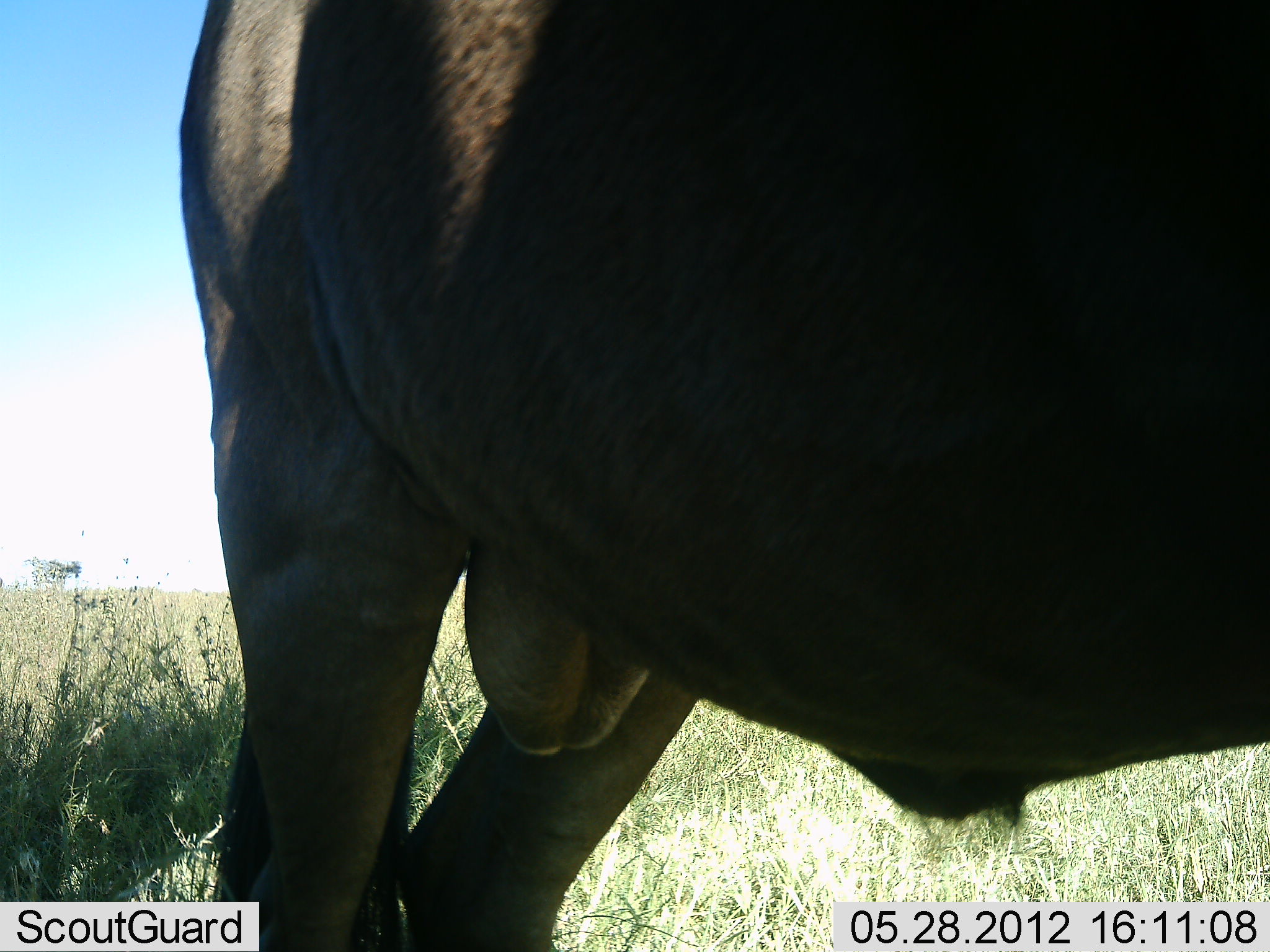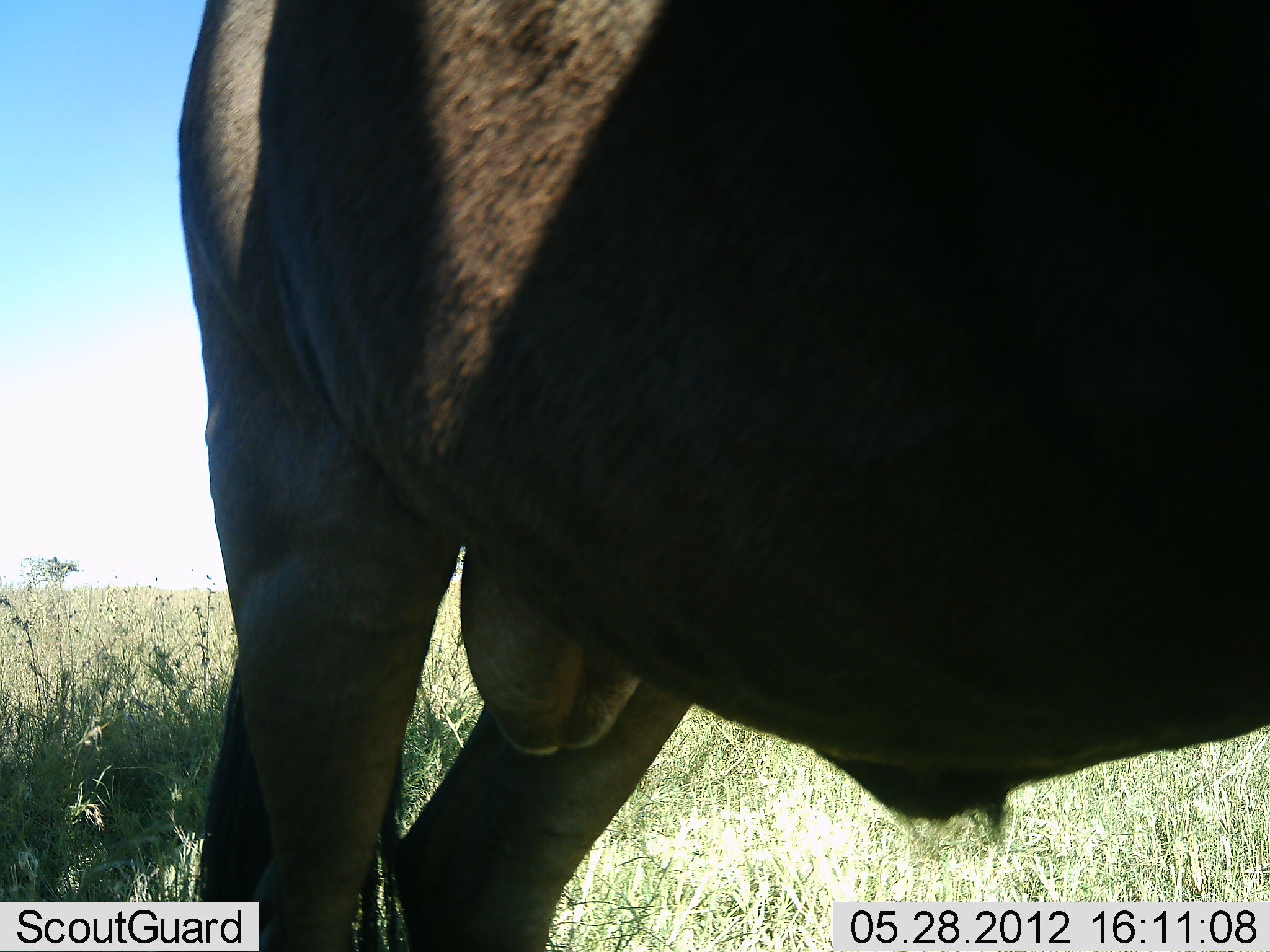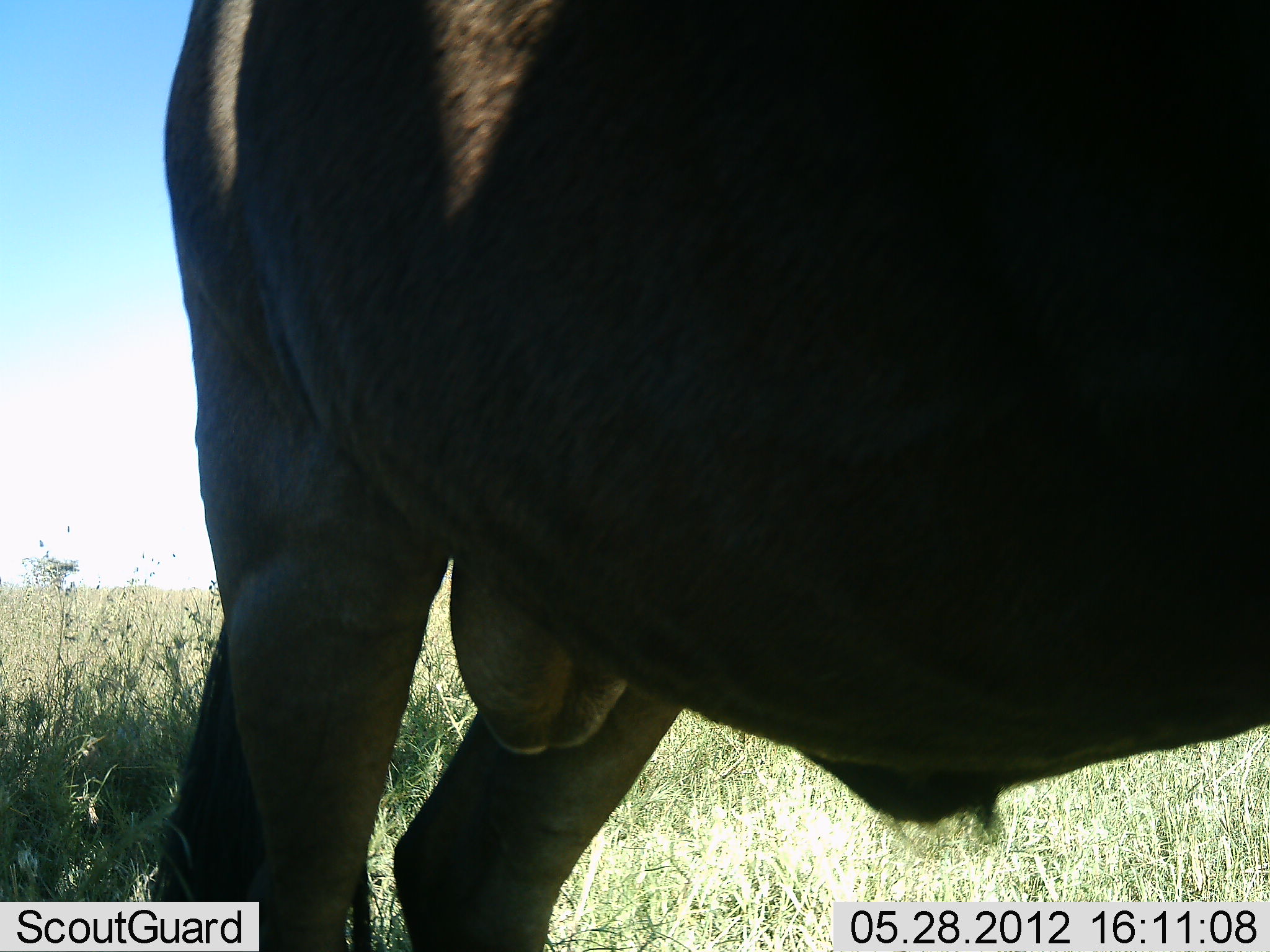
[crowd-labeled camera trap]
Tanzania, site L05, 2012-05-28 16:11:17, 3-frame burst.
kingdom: Animalia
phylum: Chordata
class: Mammalia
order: Artiodactyla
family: Bovidae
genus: Connochaetes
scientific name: Connochaetes taurinus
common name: blue wildebeest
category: wildebeest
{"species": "wildebeest (blue wildebeest) (Connochaetes taurinus)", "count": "1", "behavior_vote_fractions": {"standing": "100%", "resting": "0%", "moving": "0%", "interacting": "0%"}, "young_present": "0%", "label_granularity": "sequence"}